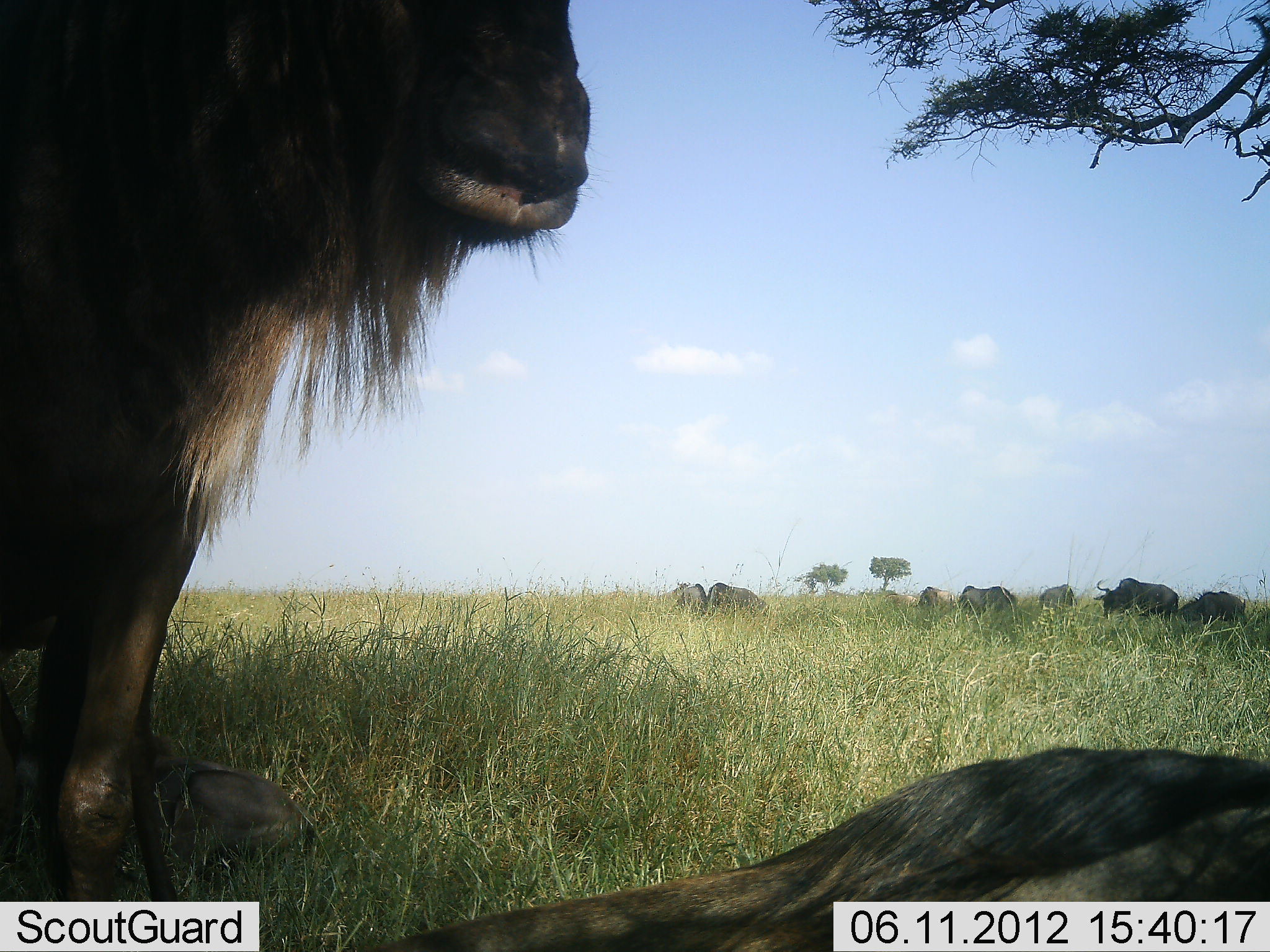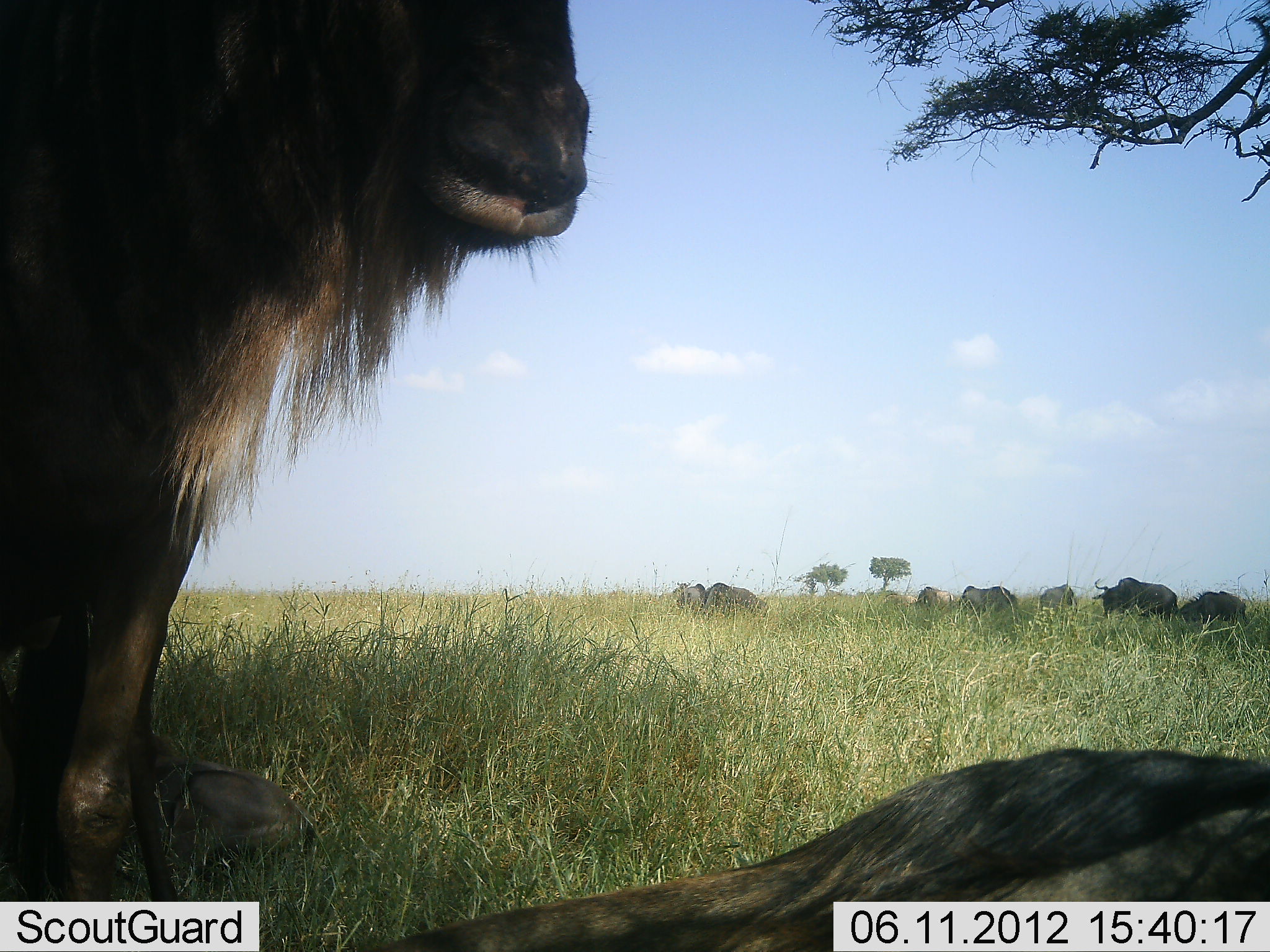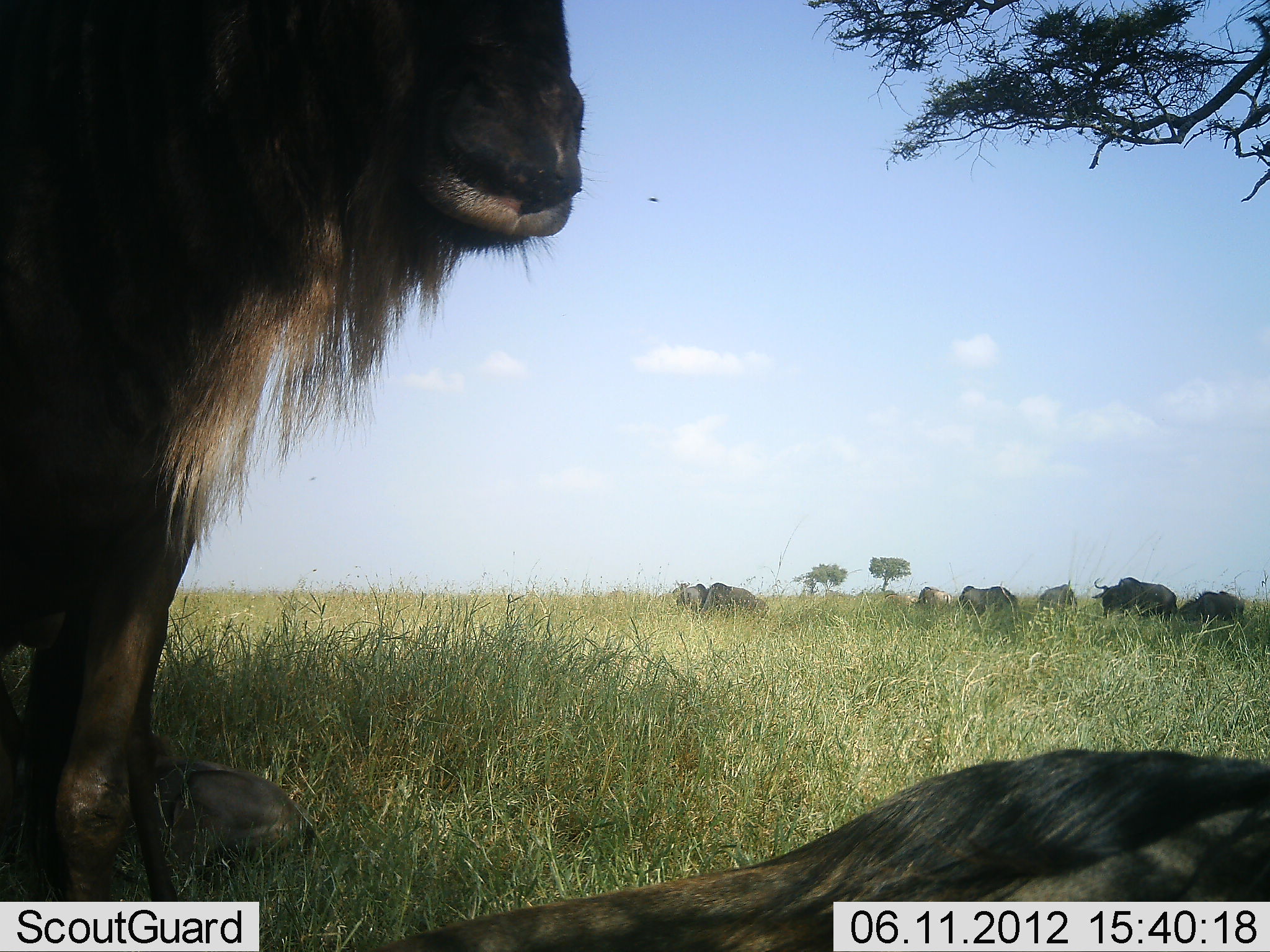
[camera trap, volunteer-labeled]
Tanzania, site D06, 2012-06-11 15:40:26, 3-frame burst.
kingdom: Animalia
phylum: Chordata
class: Mammalia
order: Artiodactyla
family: Bovidae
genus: Connochaetes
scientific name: Connochaetes taurinus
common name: blue wildebeest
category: wildebeest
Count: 10.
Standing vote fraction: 82%.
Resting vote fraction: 64%.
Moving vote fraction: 9%.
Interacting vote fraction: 0%.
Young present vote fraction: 0%.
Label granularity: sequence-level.